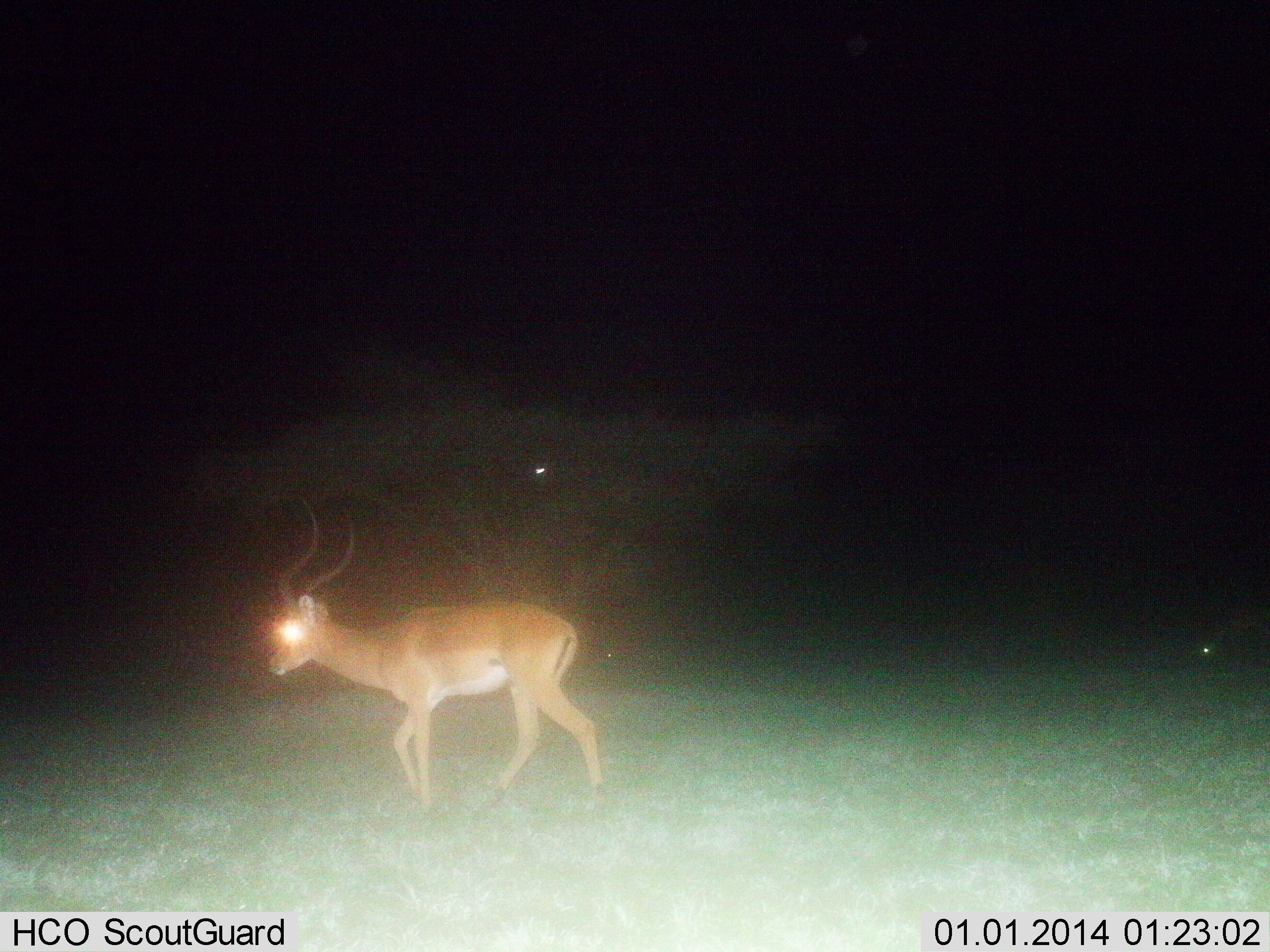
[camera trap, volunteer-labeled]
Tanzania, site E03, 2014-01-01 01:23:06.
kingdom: Animalia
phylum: Chordata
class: Mammalia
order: Artiodactyla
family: Bovidae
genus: Aepyceros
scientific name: Aepyceros melampus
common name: impala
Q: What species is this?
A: Impala (Aepyceros melampus).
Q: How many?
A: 1.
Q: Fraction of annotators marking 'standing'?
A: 30%.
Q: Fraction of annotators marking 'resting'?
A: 0%.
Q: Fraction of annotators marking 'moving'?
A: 70%.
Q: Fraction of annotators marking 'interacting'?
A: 0%.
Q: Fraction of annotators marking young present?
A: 0%.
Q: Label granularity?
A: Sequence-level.